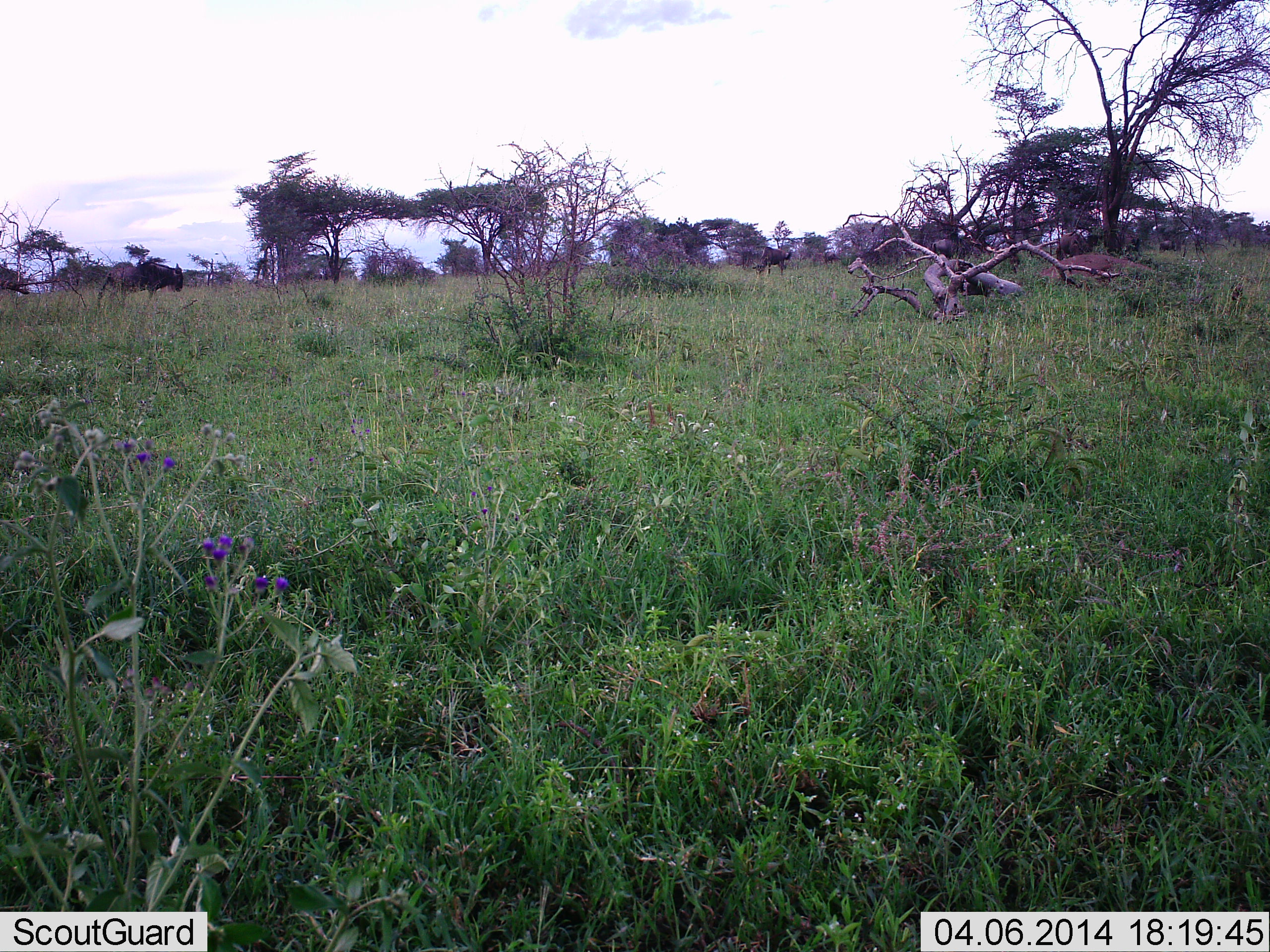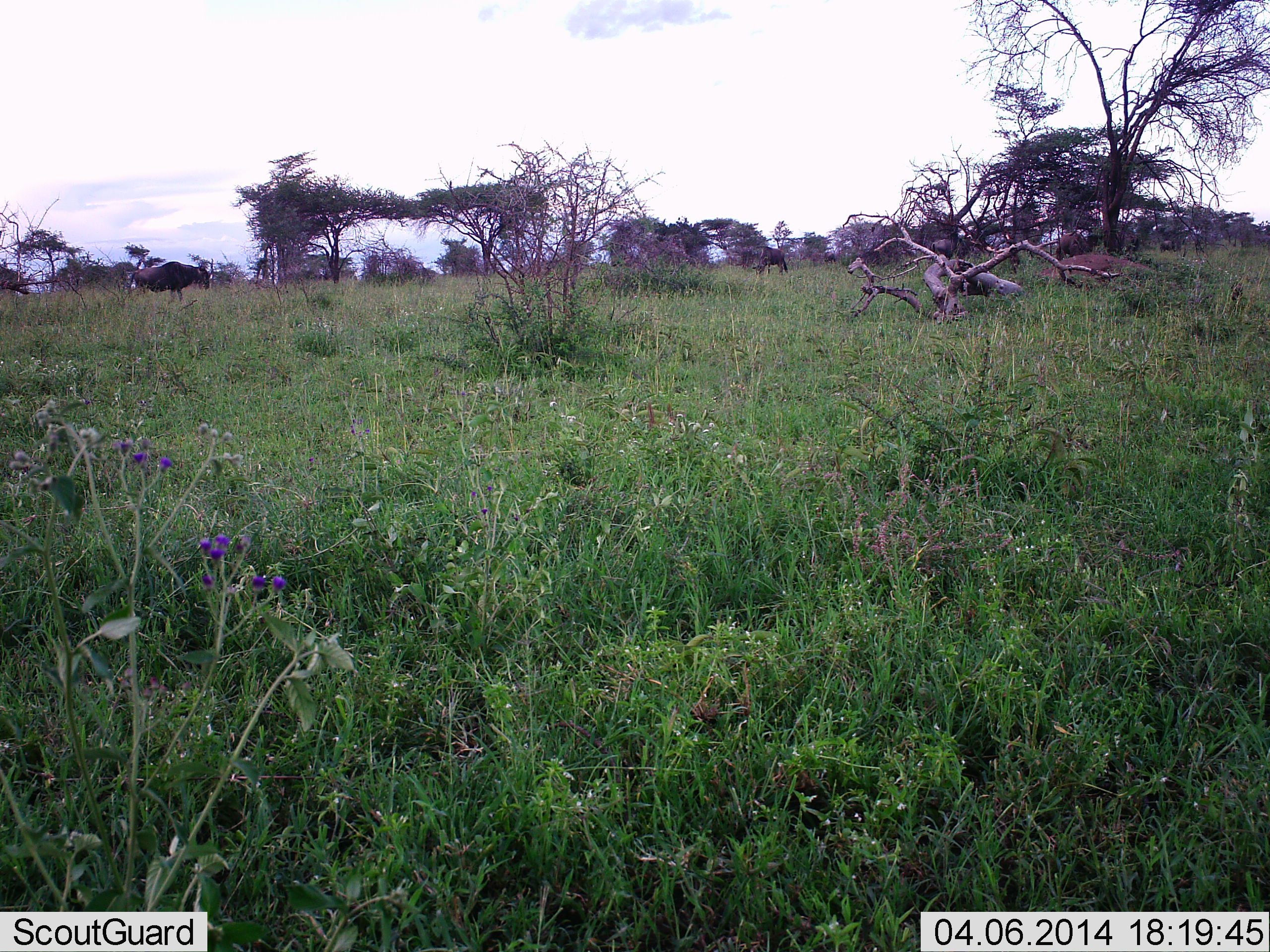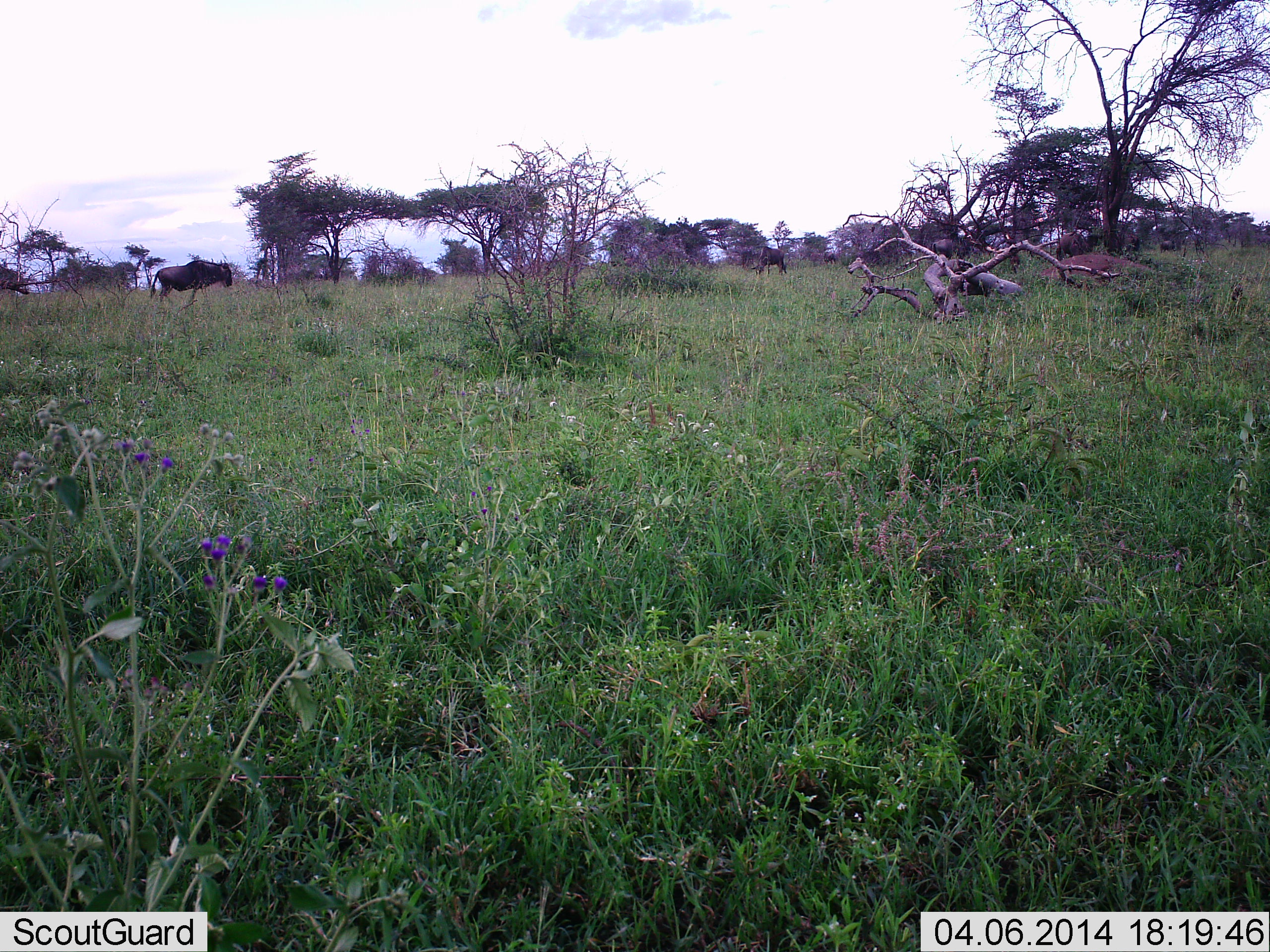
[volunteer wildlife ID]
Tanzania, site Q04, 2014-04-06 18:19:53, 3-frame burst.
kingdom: Animalia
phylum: Chordata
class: Mammalia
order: Artiodactyla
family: Bovidae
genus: Connochaetes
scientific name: Connochaetes taurinus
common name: blue wildebeest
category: wildebeest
Wildebeest (blue wildebeest) (Connochaetes taurinus), count 2. Behavior (volunteer vote fractions): standing 40%, resting 0%, moving 100%, interacting 0%. Young present (vote fraction): 0%. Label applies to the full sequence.